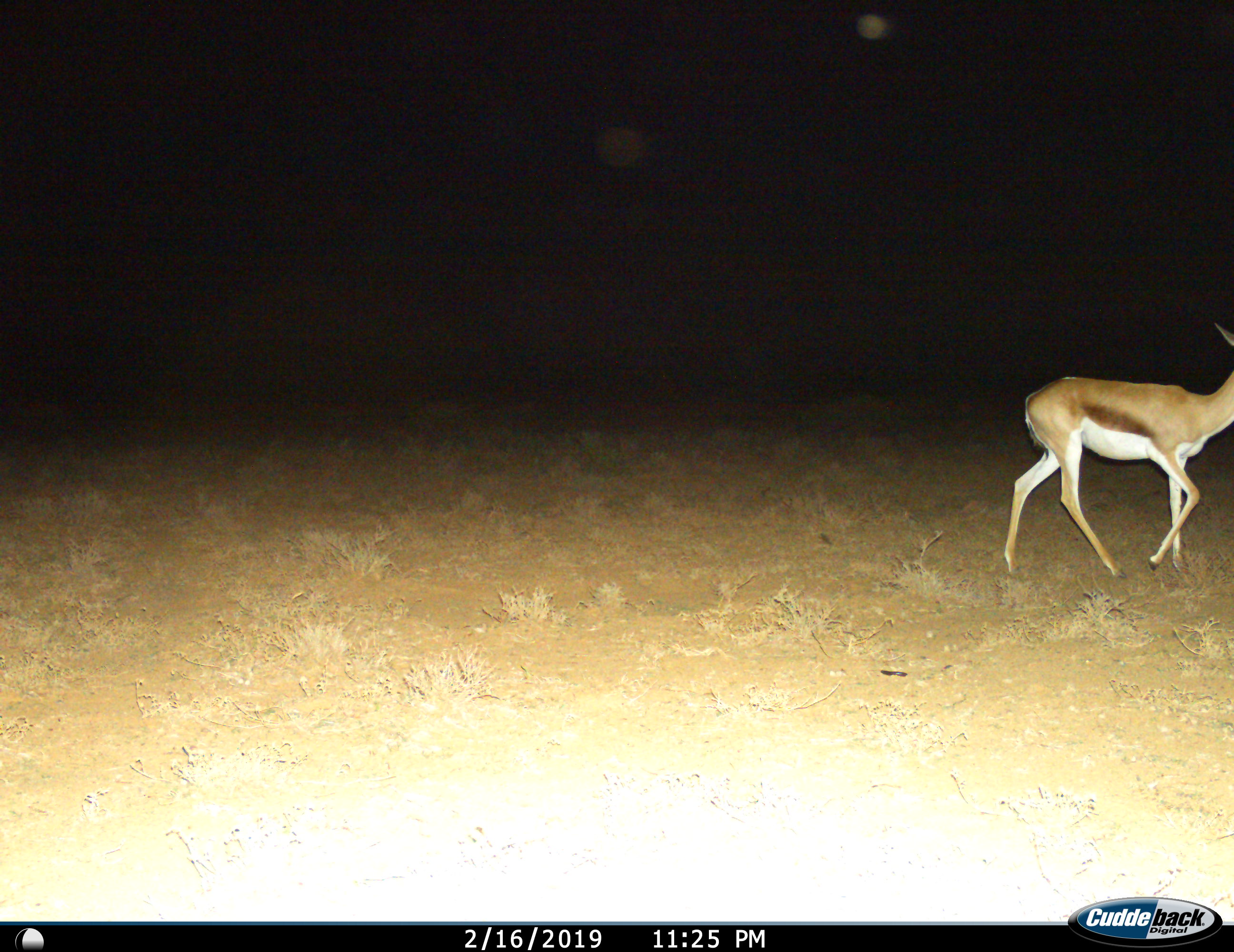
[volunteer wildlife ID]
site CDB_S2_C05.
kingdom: Animalia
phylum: Chordata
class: Mammalia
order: Artiodactyla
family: Bovidae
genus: Antidorcas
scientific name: Antidorcas marsupialis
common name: springbok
Springbok (Antidorcas marsupialis), count 1. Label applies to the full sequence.